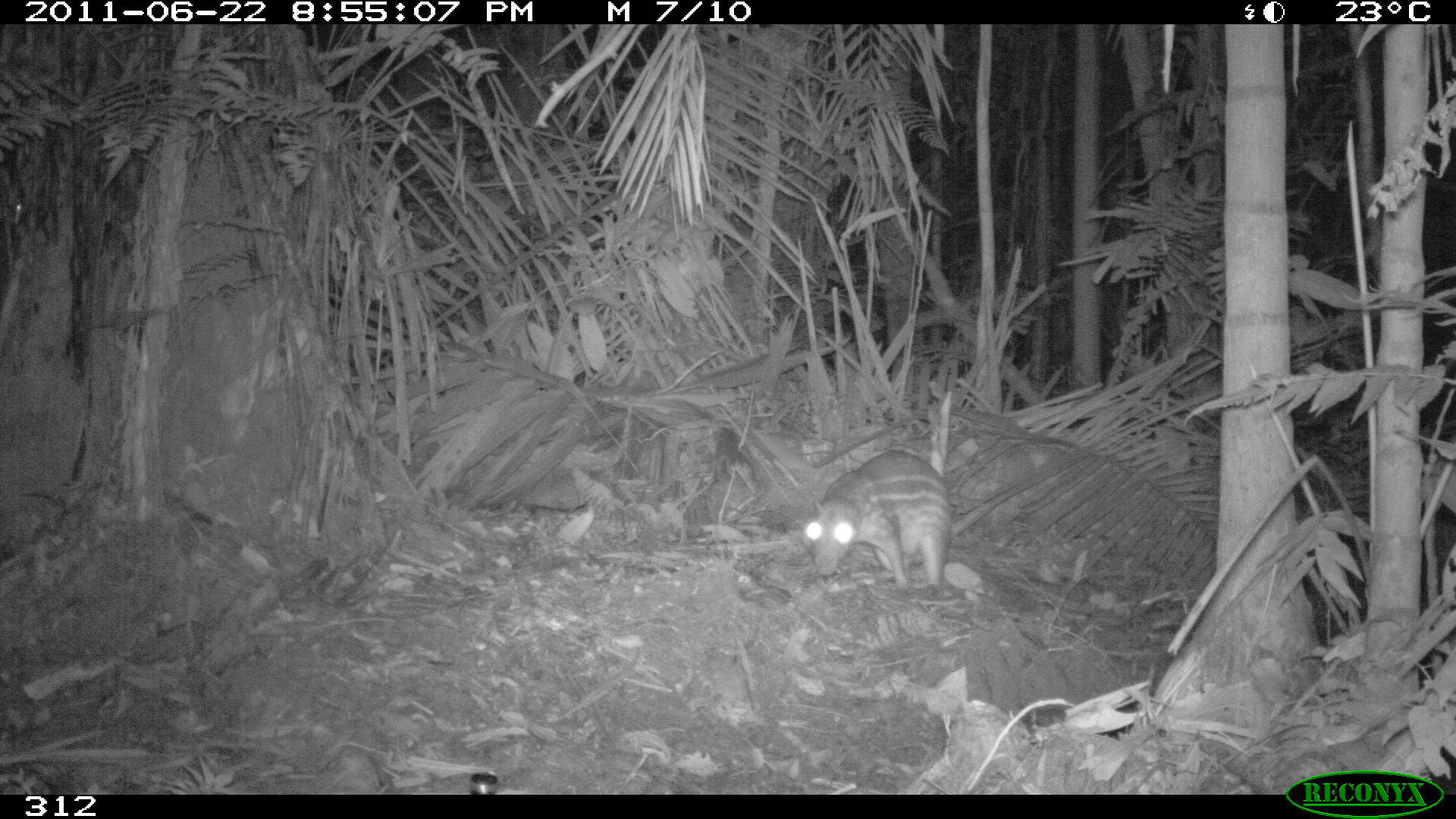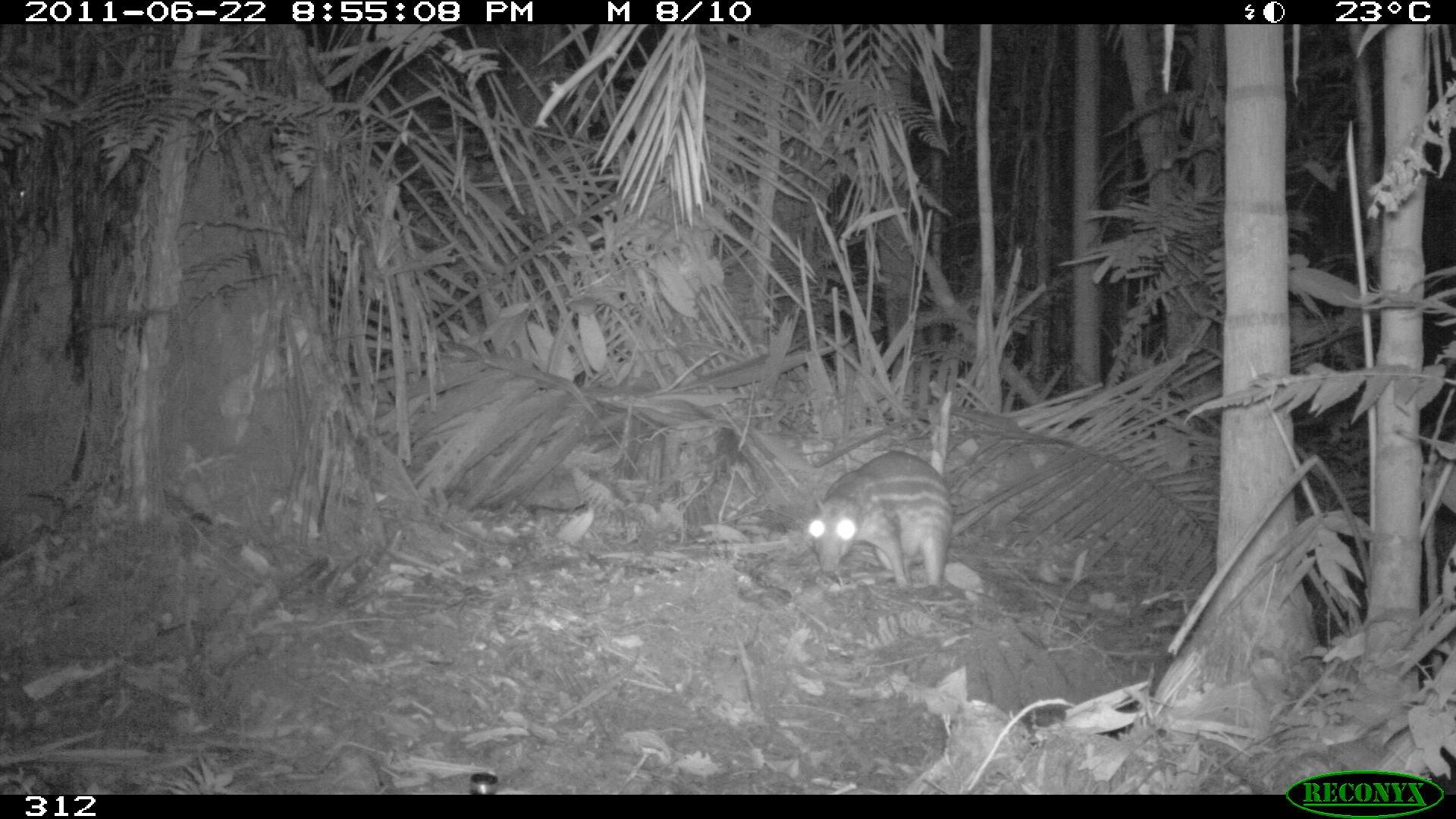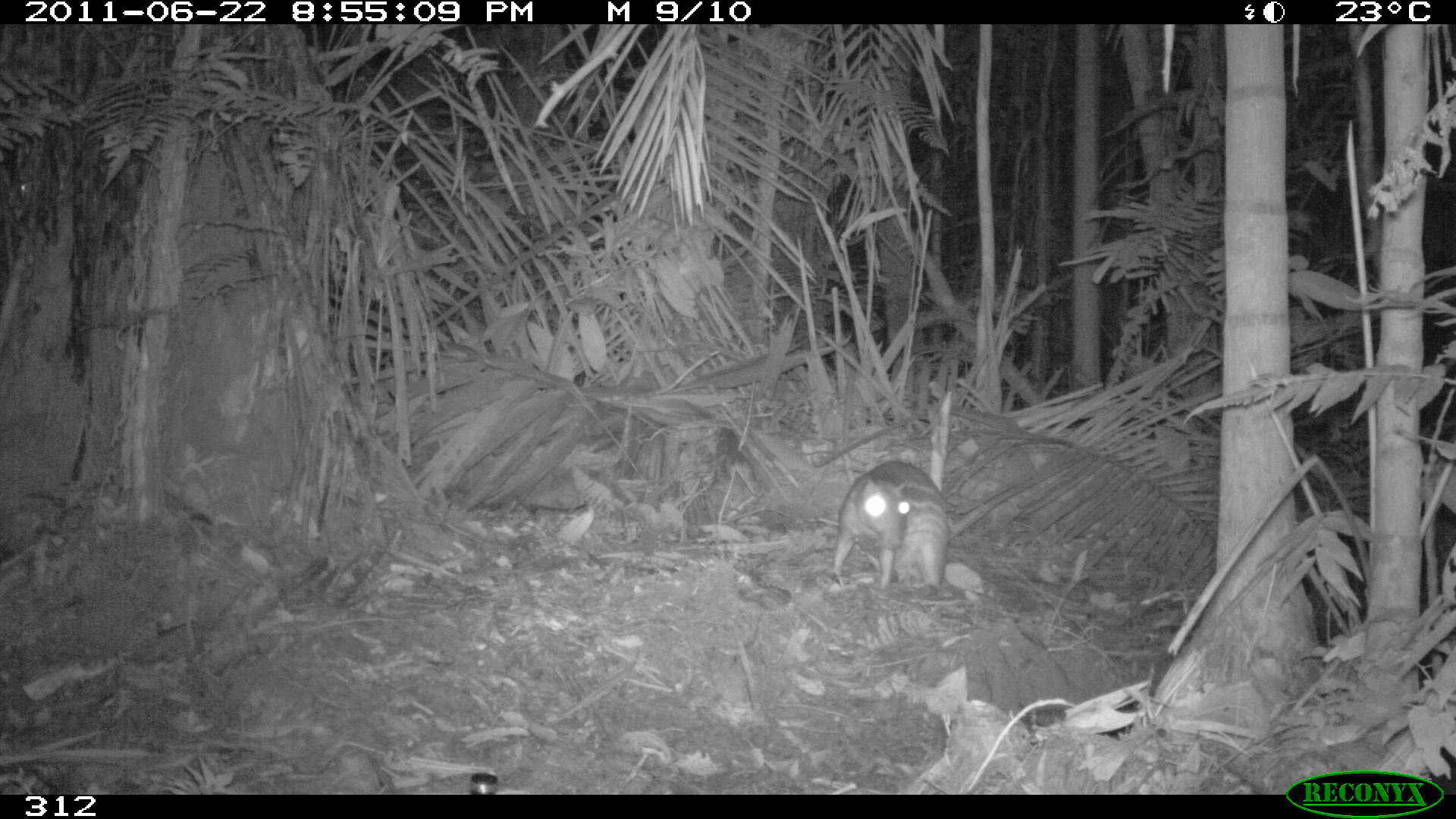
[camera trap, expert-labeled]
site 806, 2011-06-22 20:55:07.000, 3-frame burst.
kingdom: Animalia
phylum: Chordata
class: Mammalia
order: Rodentia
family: Cuniculidae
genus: Cuniculus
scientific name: Cuniculus paca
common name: spotted paca